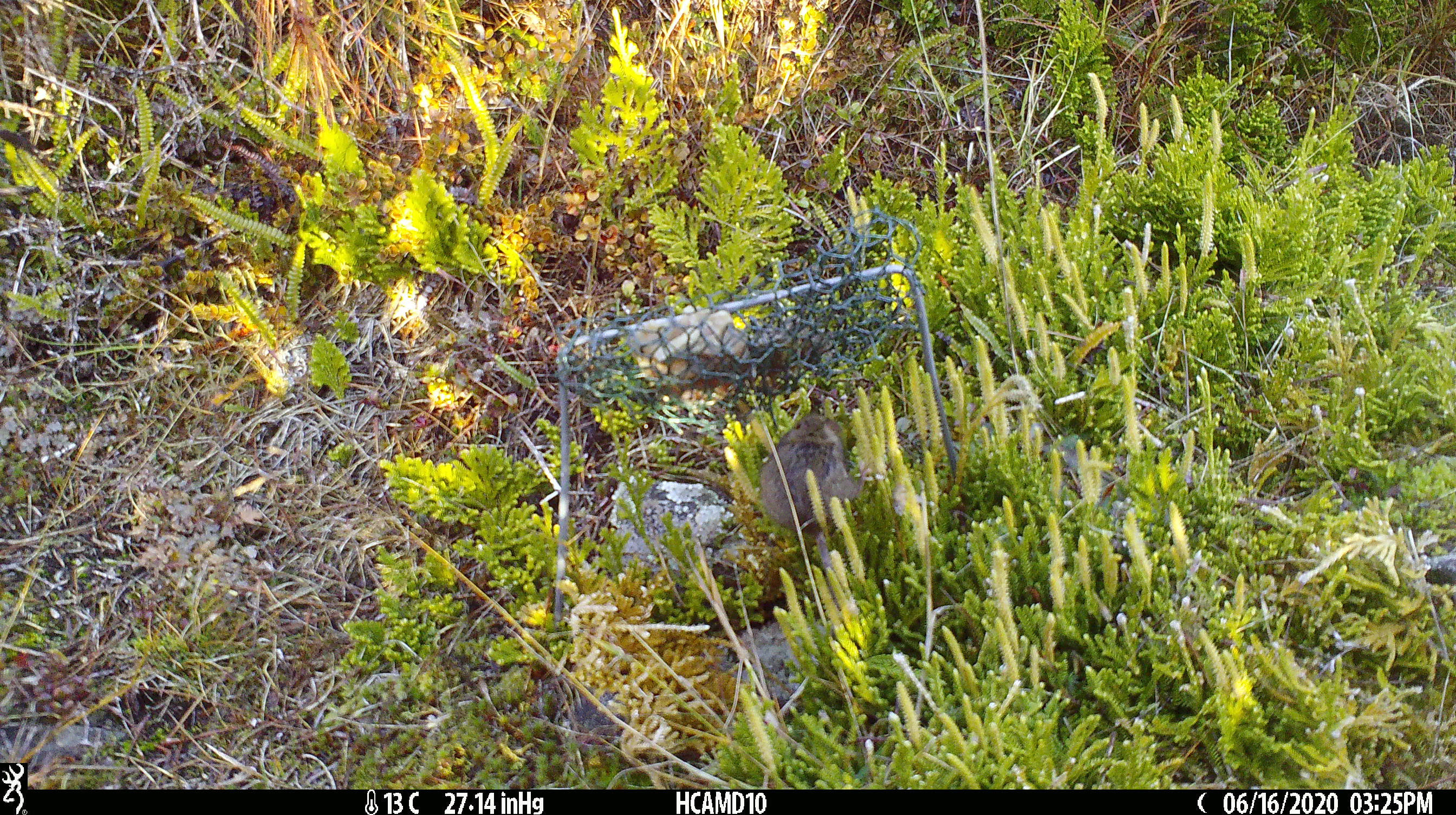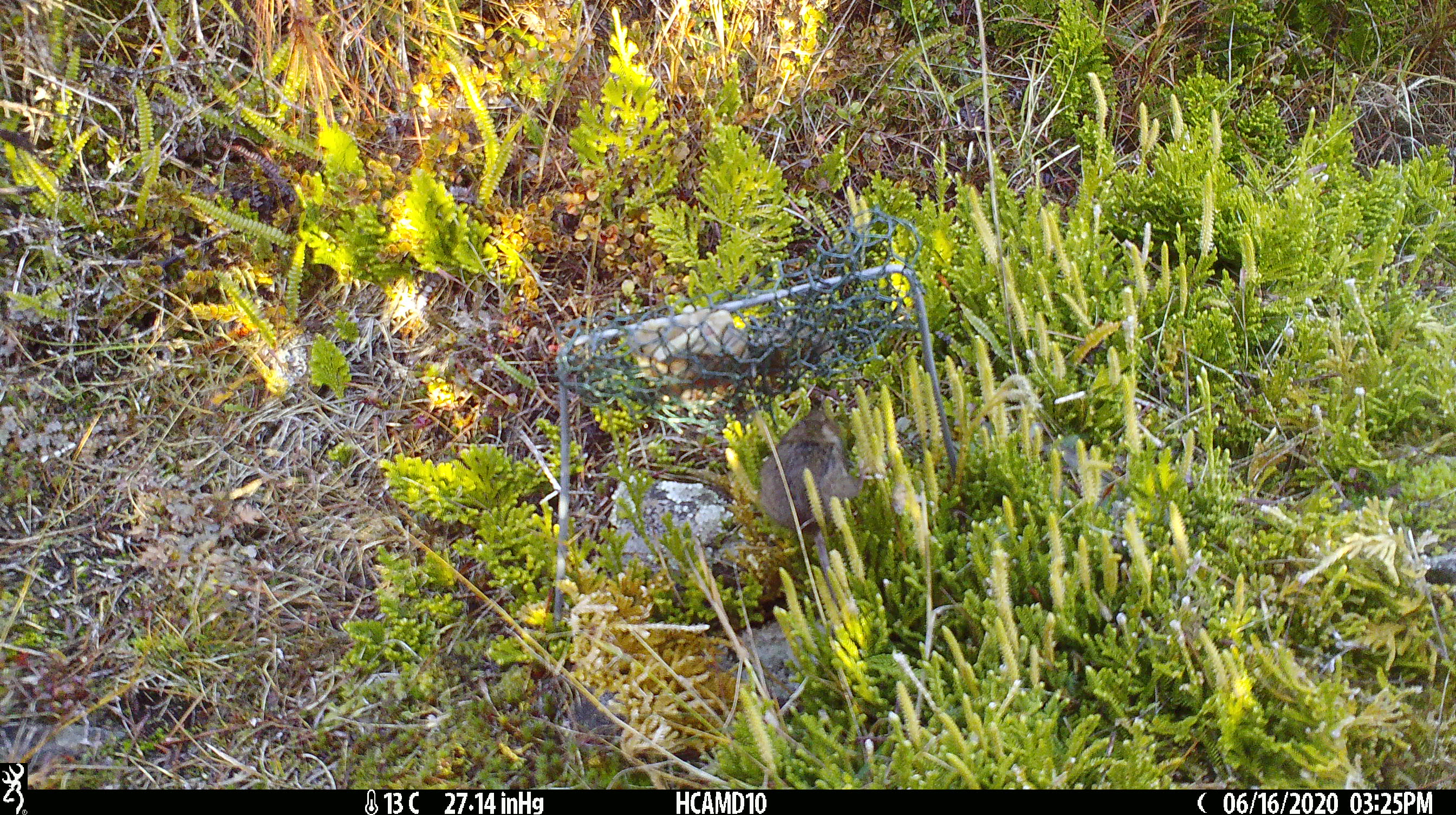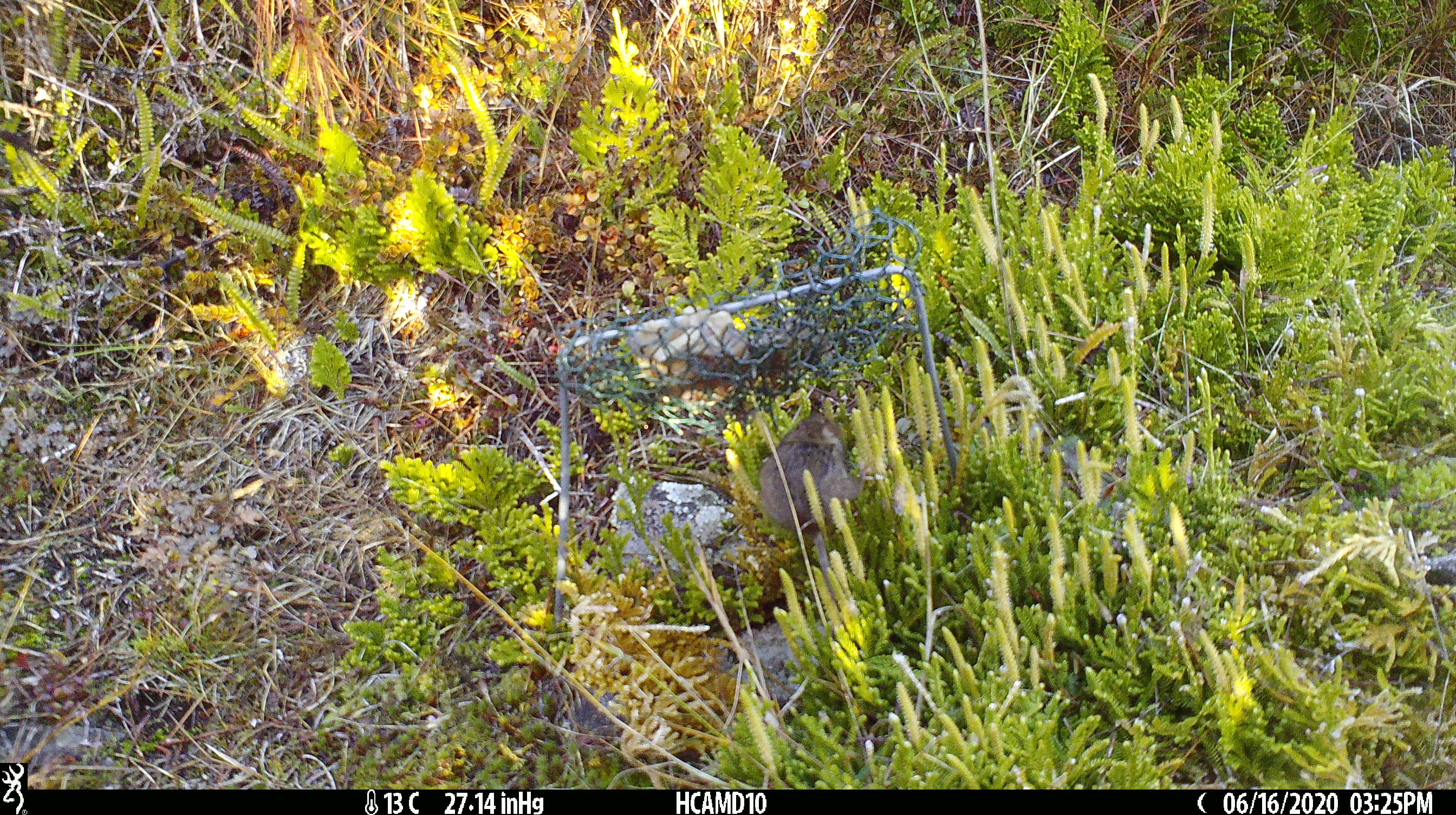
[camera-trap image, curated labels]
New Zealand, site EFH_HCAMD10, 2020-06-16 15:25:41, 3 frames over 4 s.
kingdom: Animalia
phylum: Chordata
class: Mammalia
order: Rodentia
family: Muridae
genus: Mus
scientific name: Mus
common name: mouse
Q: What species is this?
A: Mouse (Mus).